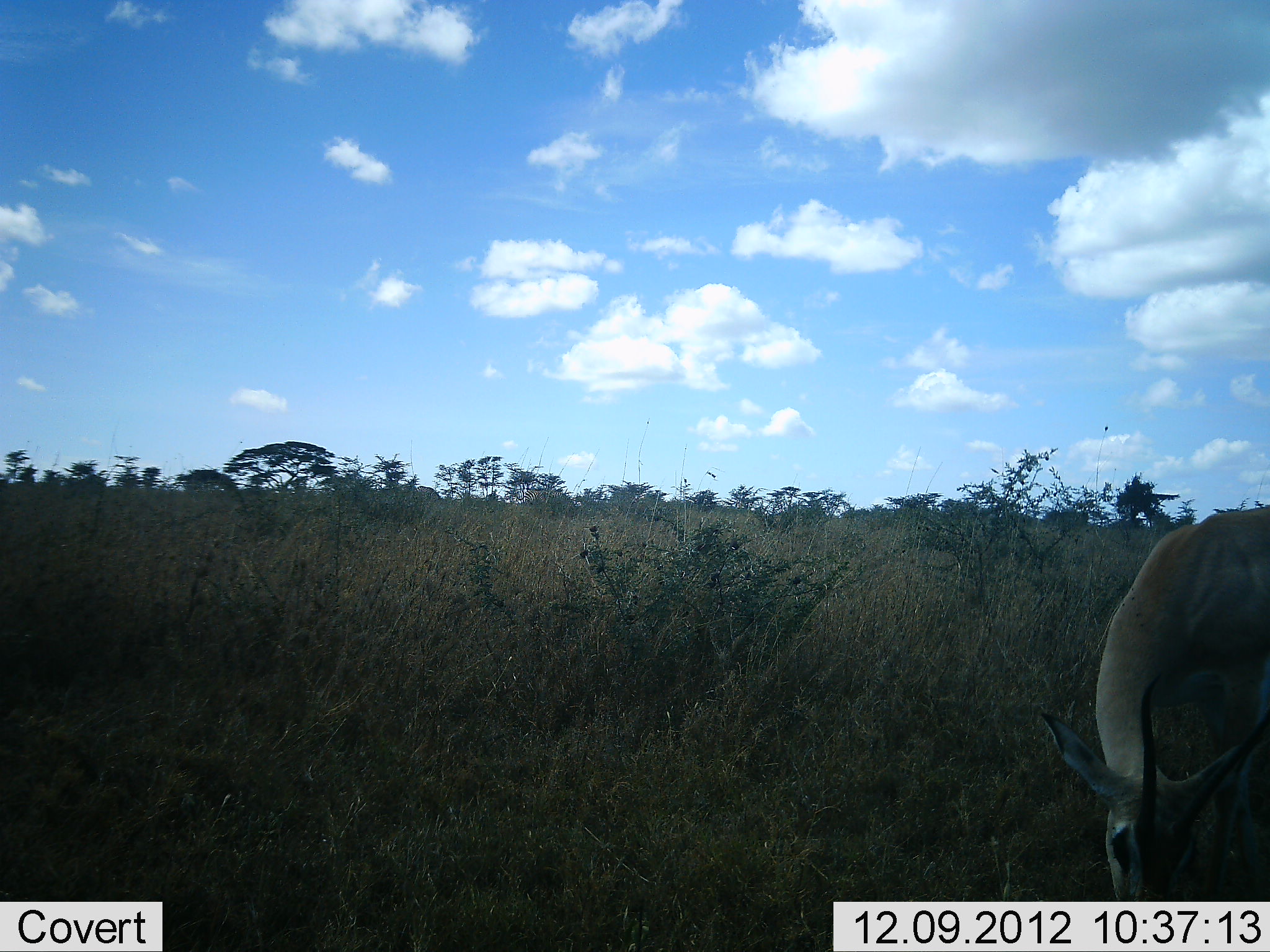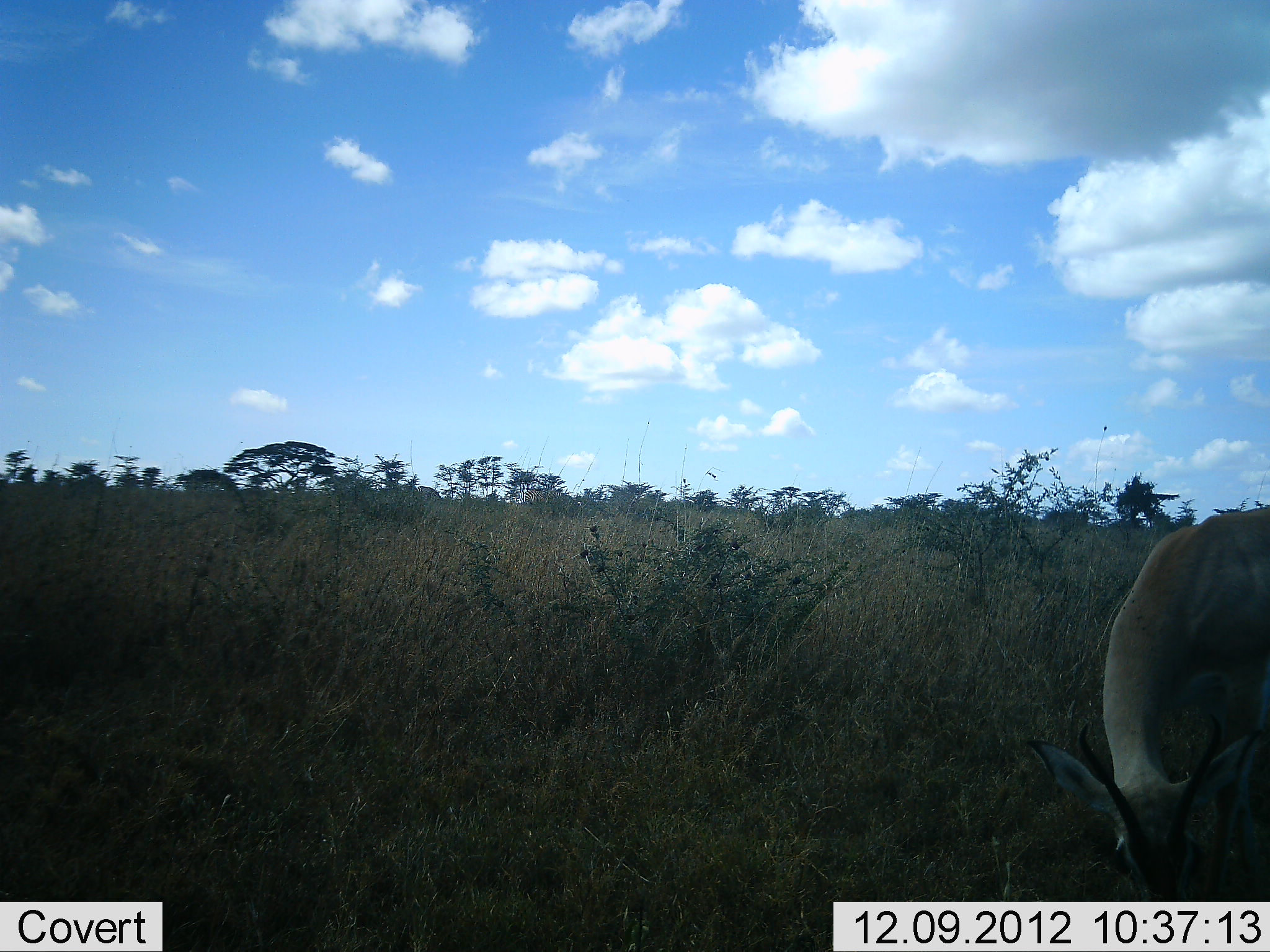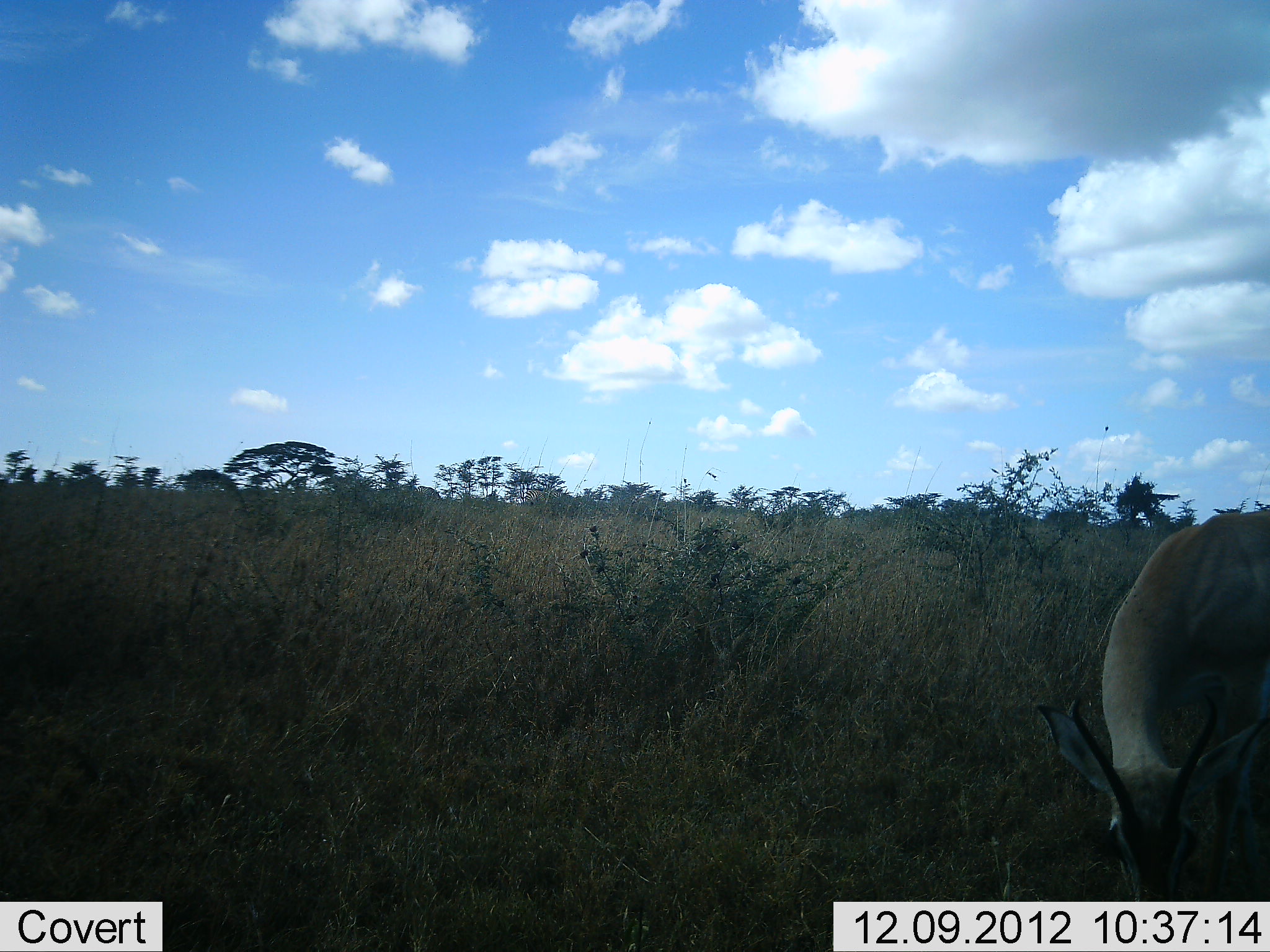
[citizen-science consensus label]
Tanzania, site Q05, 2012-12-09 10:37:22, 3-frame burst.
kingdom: Animalia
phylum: Chordata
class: Mammalia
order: Artiodactyla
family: Bovidae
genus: Nanger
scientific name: Nanger granti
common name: grant's gazelle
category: gazellegrants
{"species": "gazellegrants (grant's gazelle) (Nanger granti)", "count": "1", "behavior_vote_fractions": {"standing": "10%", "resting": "0%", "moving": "0%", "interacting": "0%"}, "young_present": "0%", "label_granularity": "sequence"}